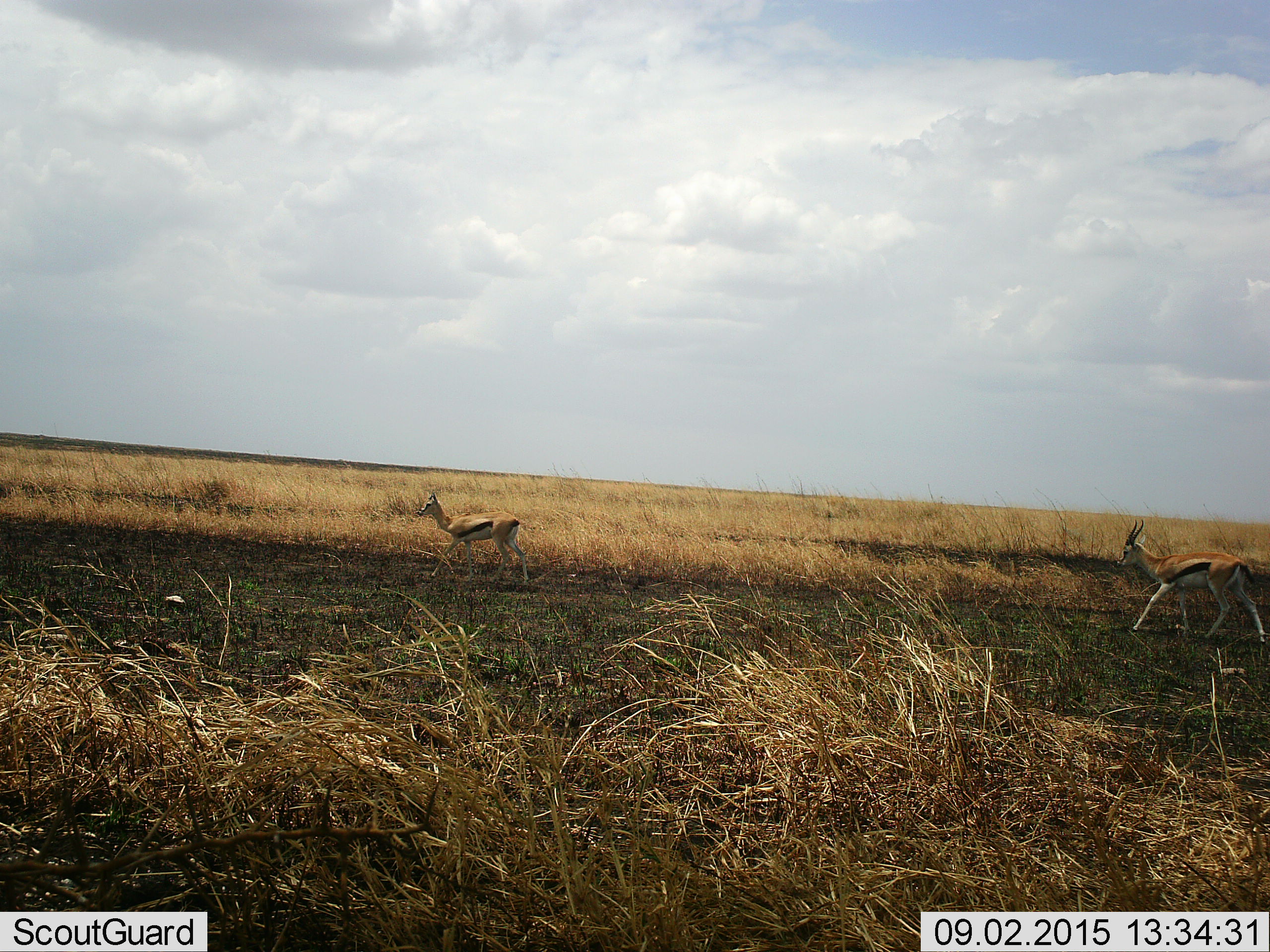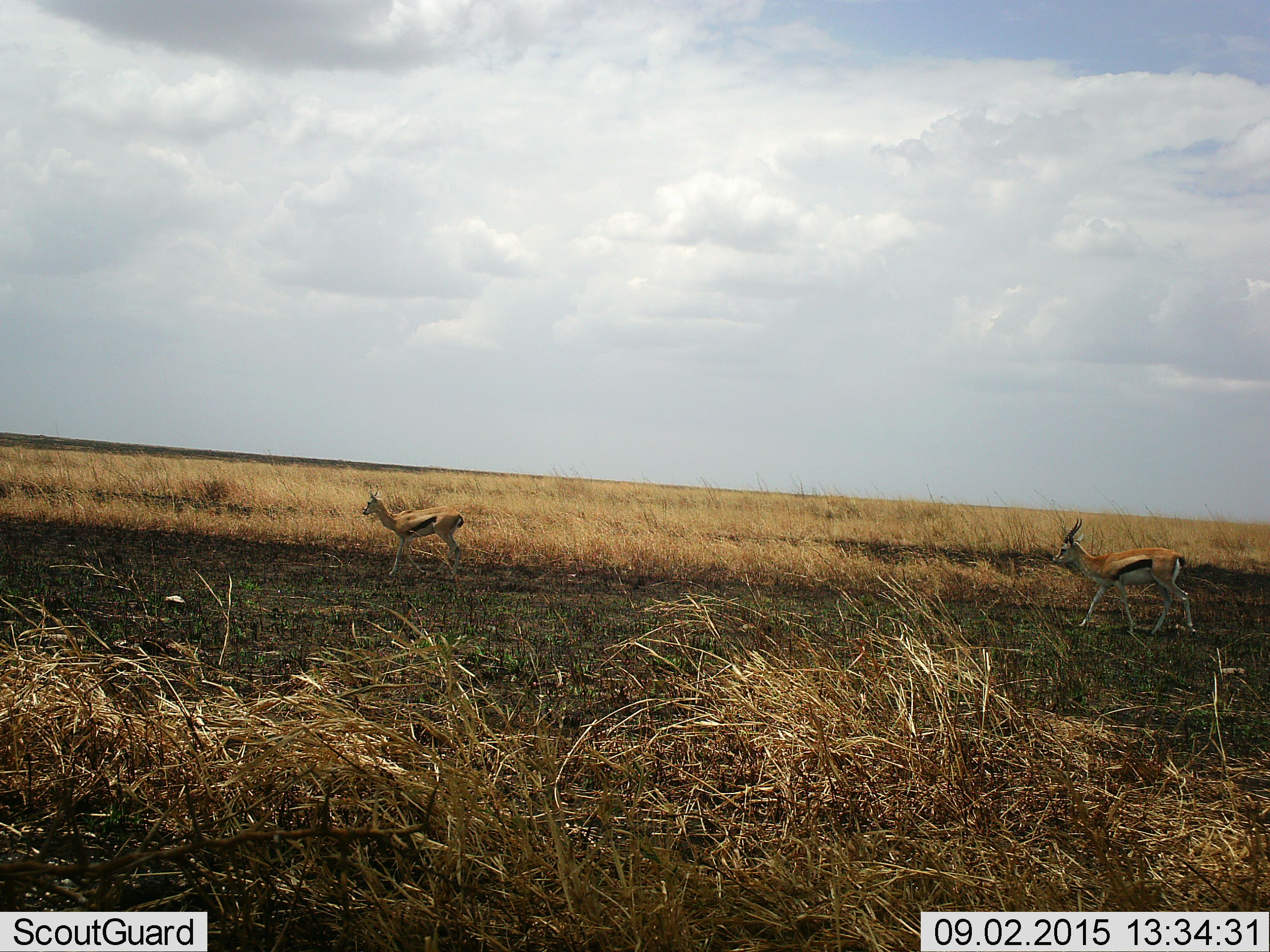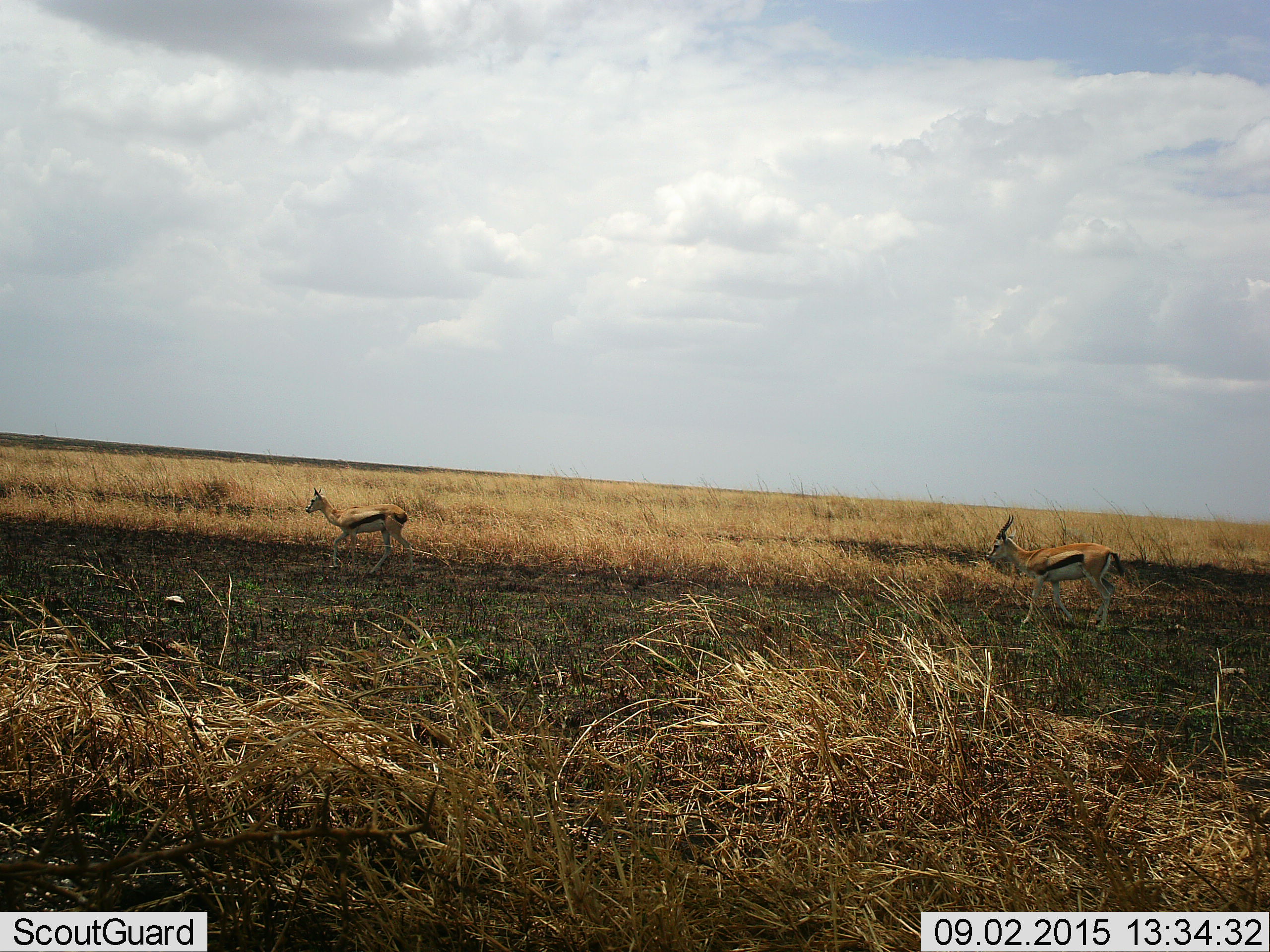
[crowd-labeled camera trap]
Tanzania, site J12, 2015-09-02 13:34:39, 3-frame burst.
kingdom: Animalia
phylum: Chordata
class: Mammalia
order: Artiodactyla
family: Bovidae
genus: Eudorcas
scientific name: Eudorcas thomsonii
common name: thomson's gazelle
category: gazellethomsons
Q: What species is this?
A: Gazellethomsons (thomson's gazelle) (Eudorcas thomsonii).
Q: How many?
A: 2.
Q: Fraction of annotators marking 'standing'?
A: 30%.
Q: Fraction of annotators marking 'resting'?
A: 0%.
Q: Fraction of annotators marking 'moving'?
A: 80%.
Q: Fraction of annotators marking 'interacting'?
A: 0%.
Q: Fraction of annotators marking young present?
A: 30%.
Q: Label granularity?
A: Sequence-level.